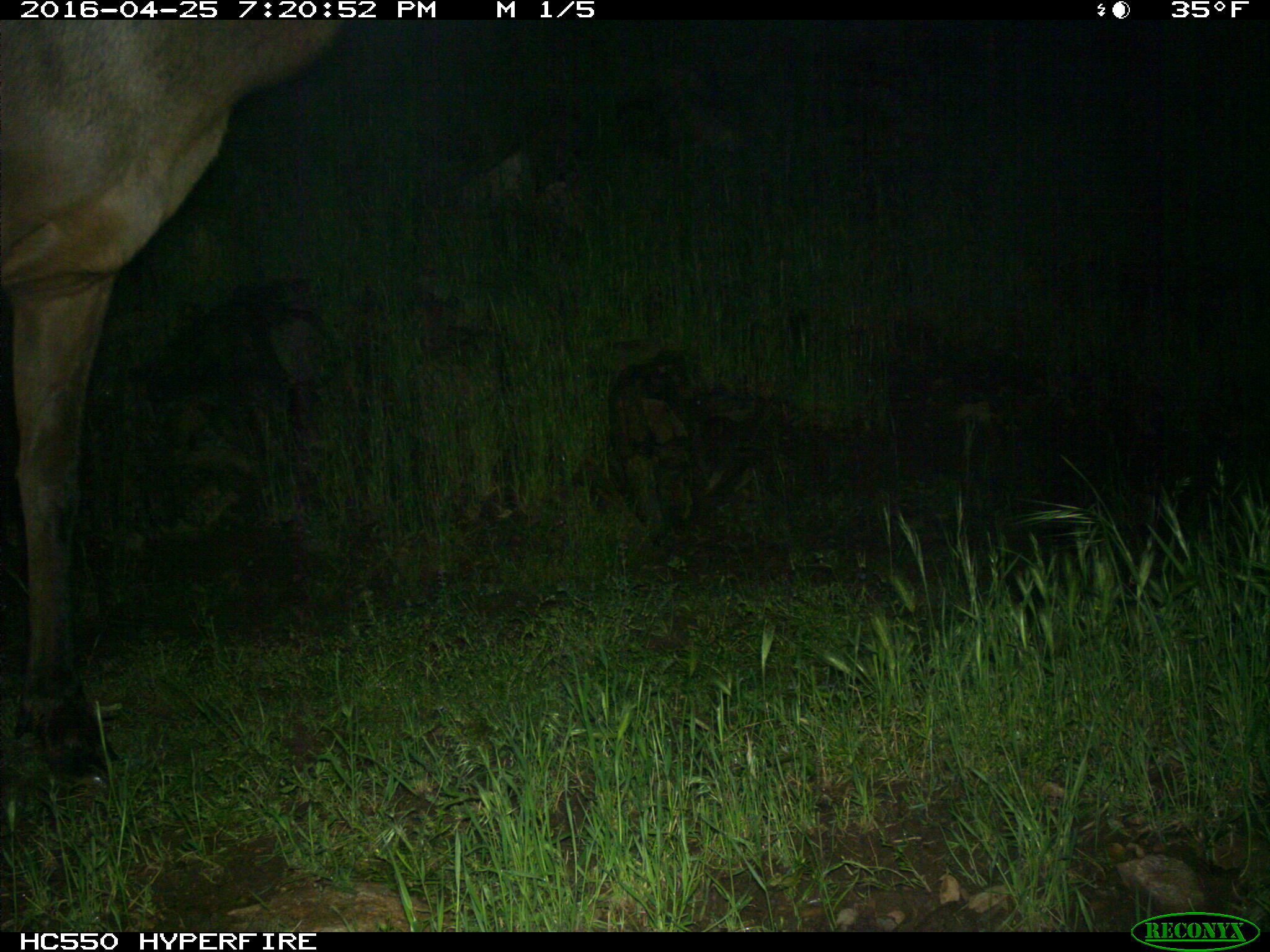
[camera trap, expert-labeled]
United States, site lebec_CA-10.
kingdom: Animalia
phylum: Chordata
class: Mammalia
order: Artiodactyla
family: Cervidae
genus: Cervus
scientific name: Cervus canadensis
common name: elk